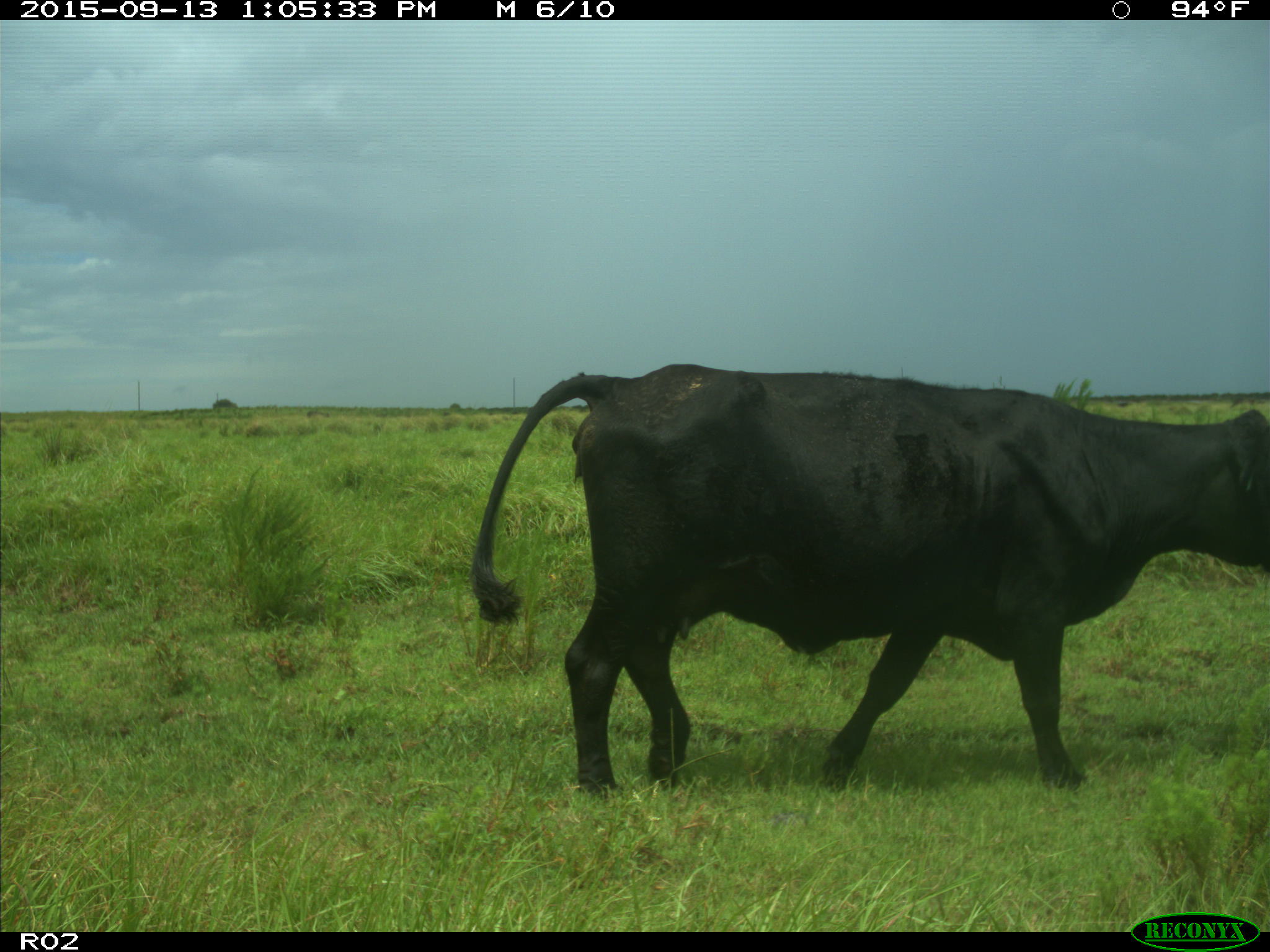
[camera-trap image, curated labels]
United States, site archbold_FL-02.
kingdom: Animalia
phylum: Chordata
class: Mammalia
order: Artiodactyla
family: Bovidae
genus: Bos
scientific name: Bos taurus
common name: domestic cow